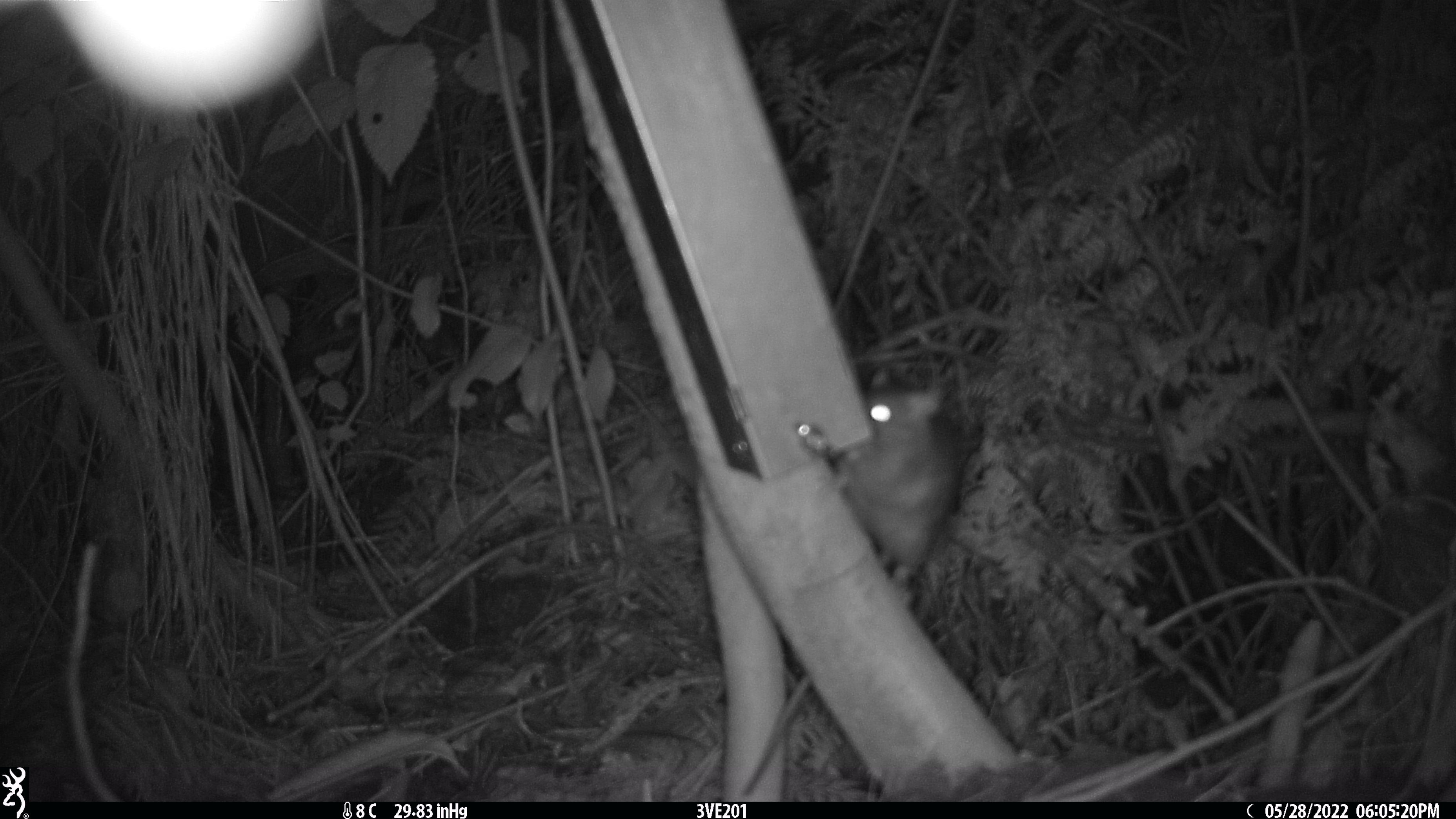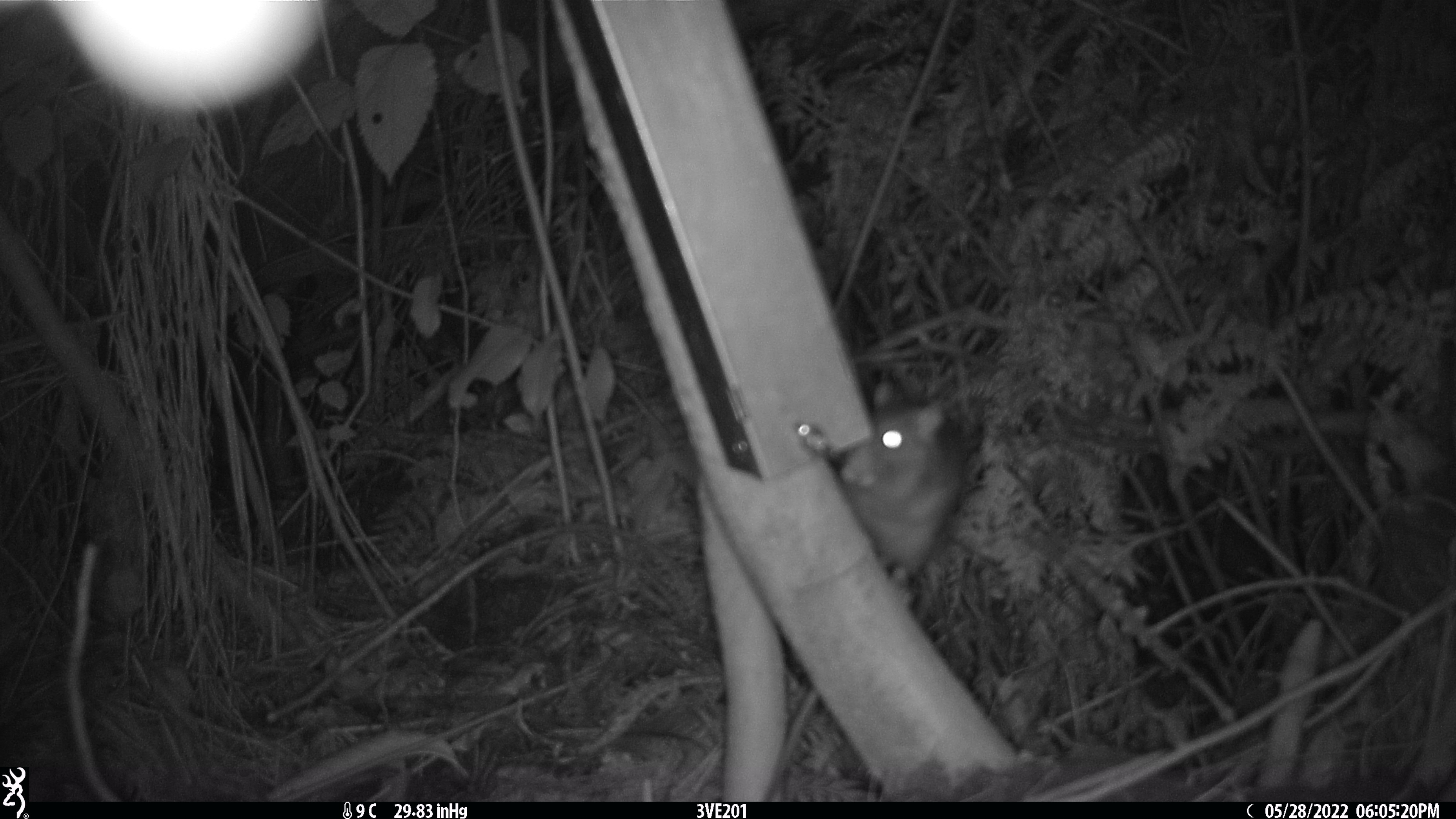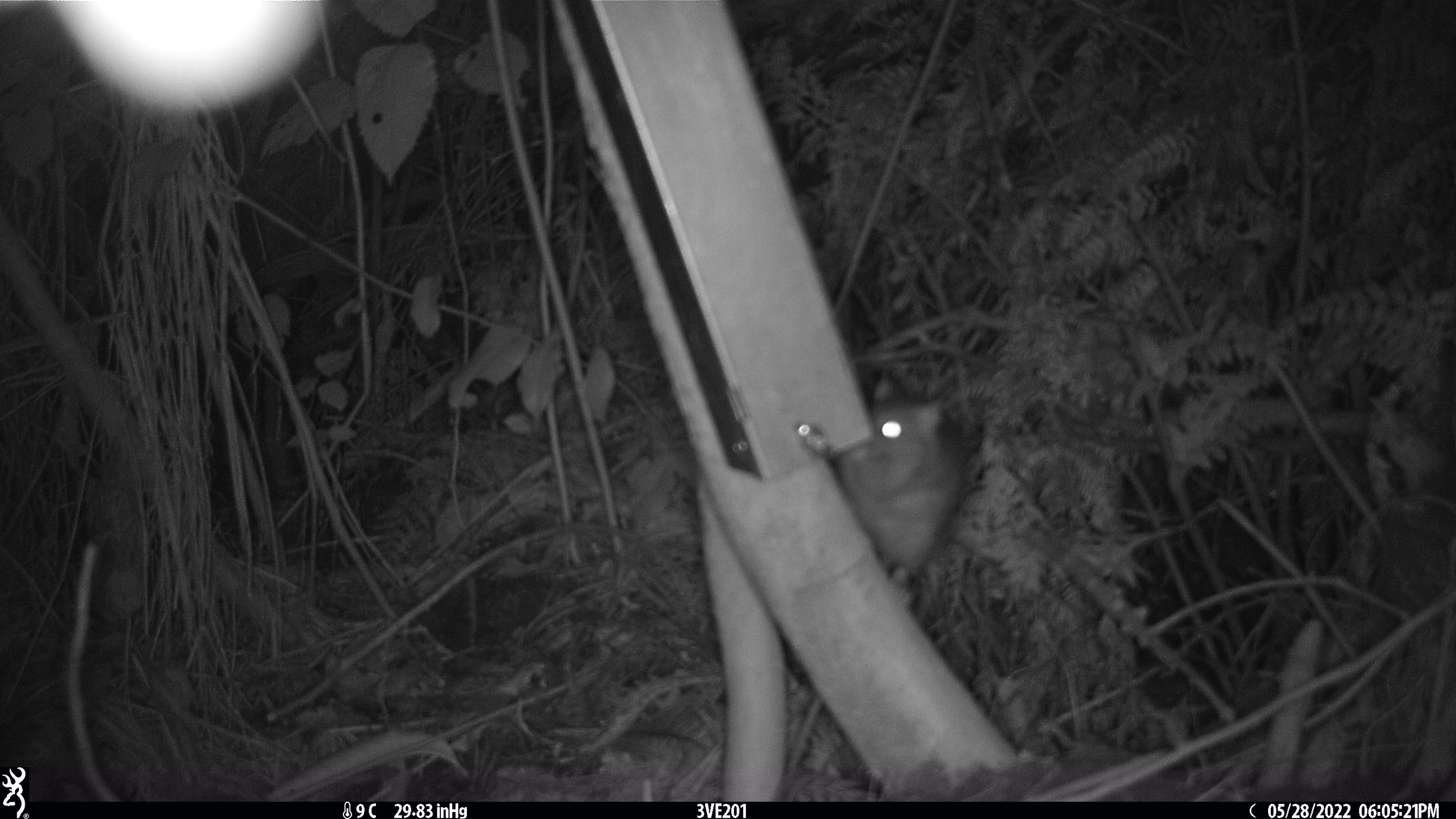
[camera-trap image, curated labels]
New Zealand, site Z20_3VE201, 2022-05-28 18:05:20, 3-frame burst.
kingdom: Animalia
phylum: Chordata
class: Mammalia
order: Rodentia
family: Muridae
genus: Rattus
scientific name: Rattus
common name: rat